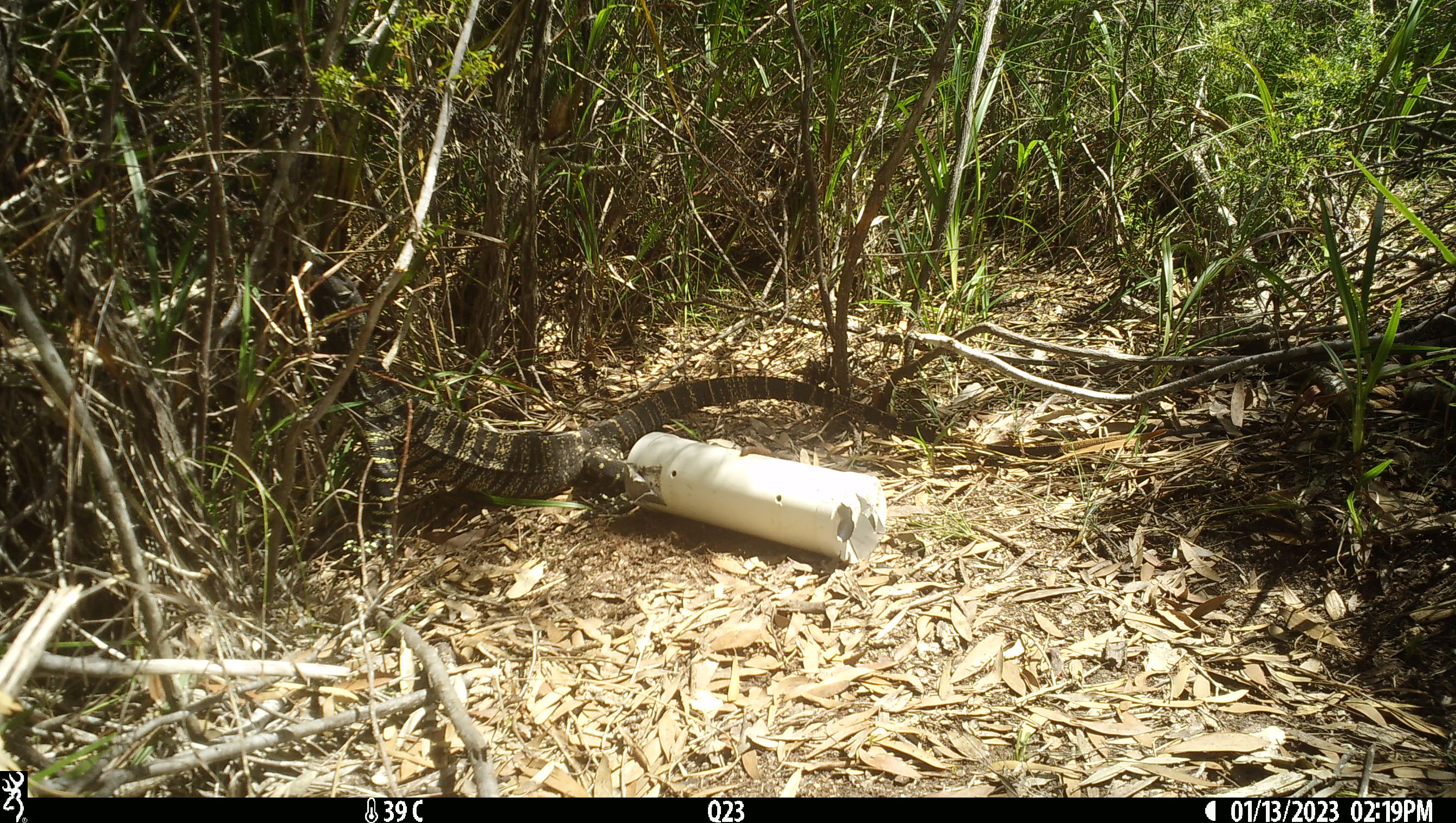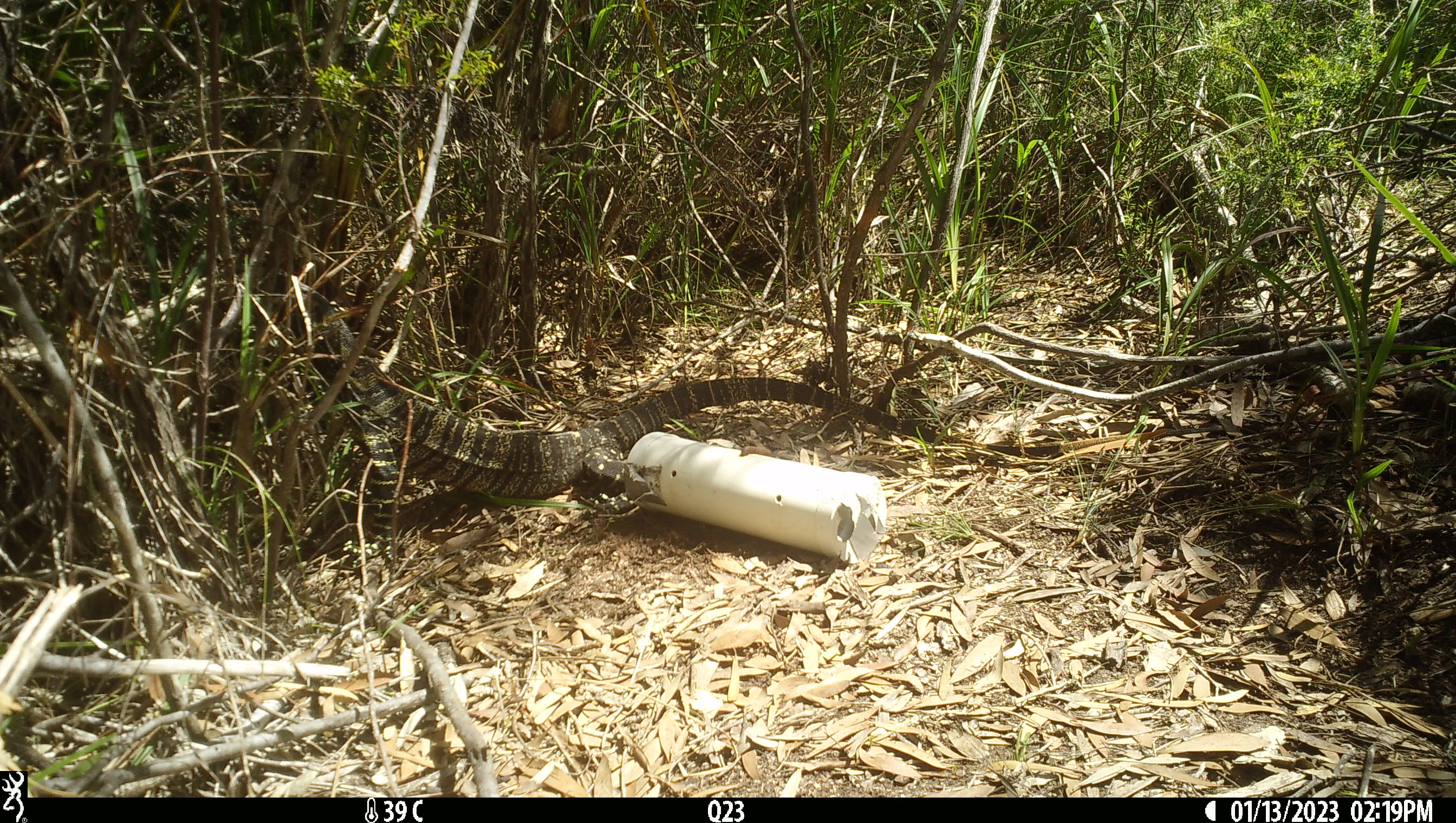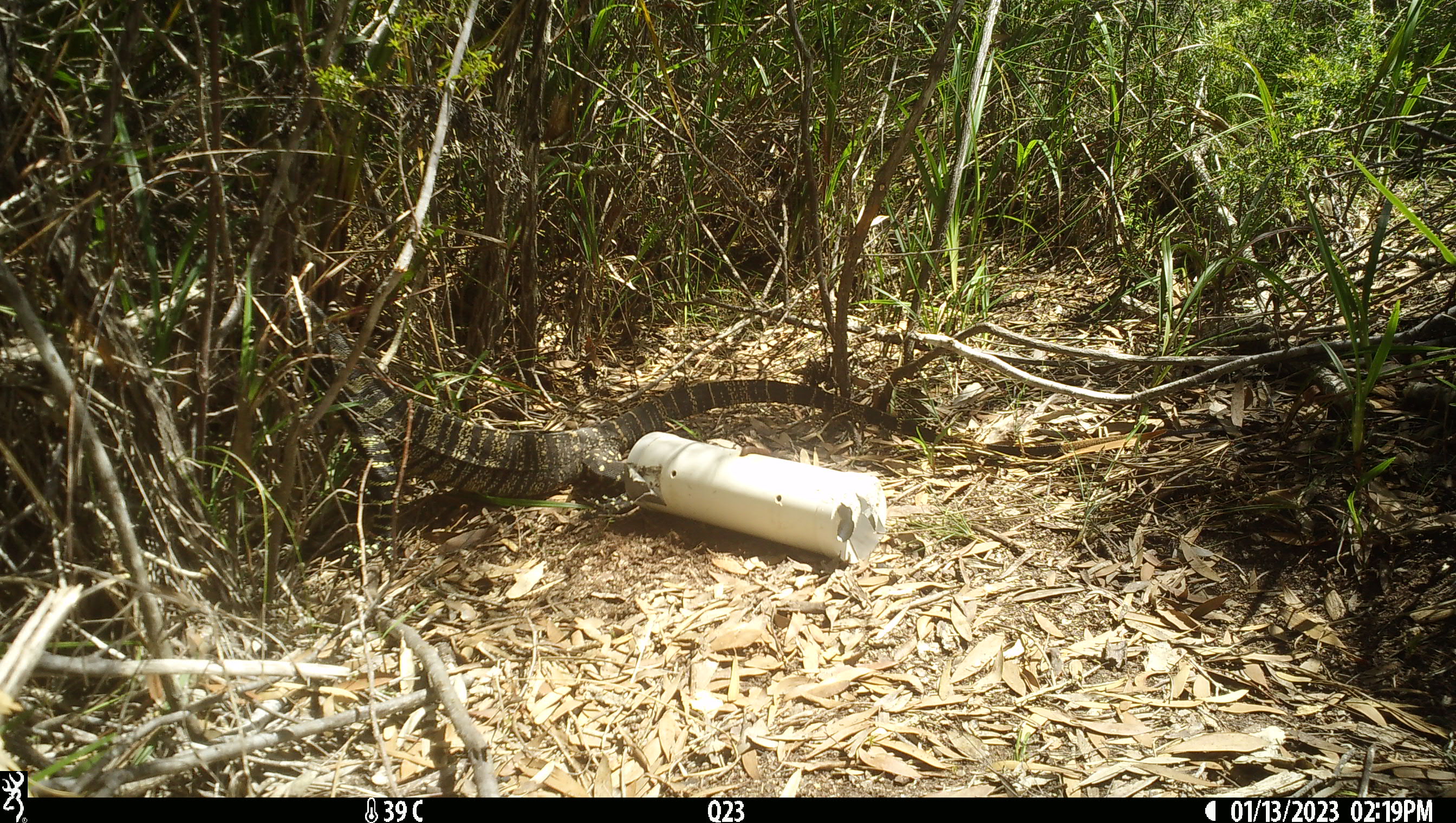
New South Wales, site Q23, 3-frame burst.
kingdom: Animalia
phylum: Chordata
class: Reptilia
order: Squamata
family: Varanidae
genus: Varanus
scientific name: Varanus varius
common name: lace monitor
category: goanna